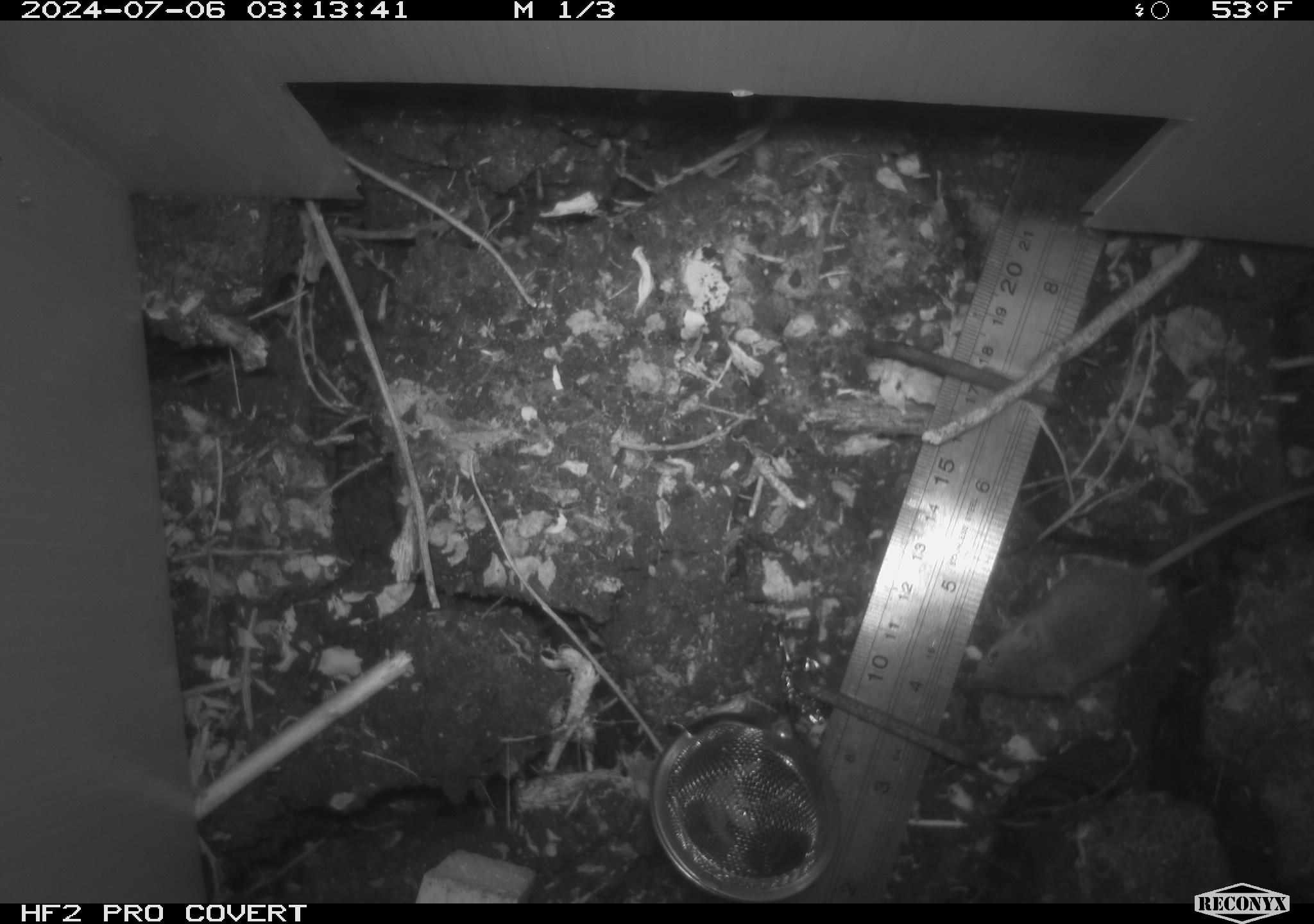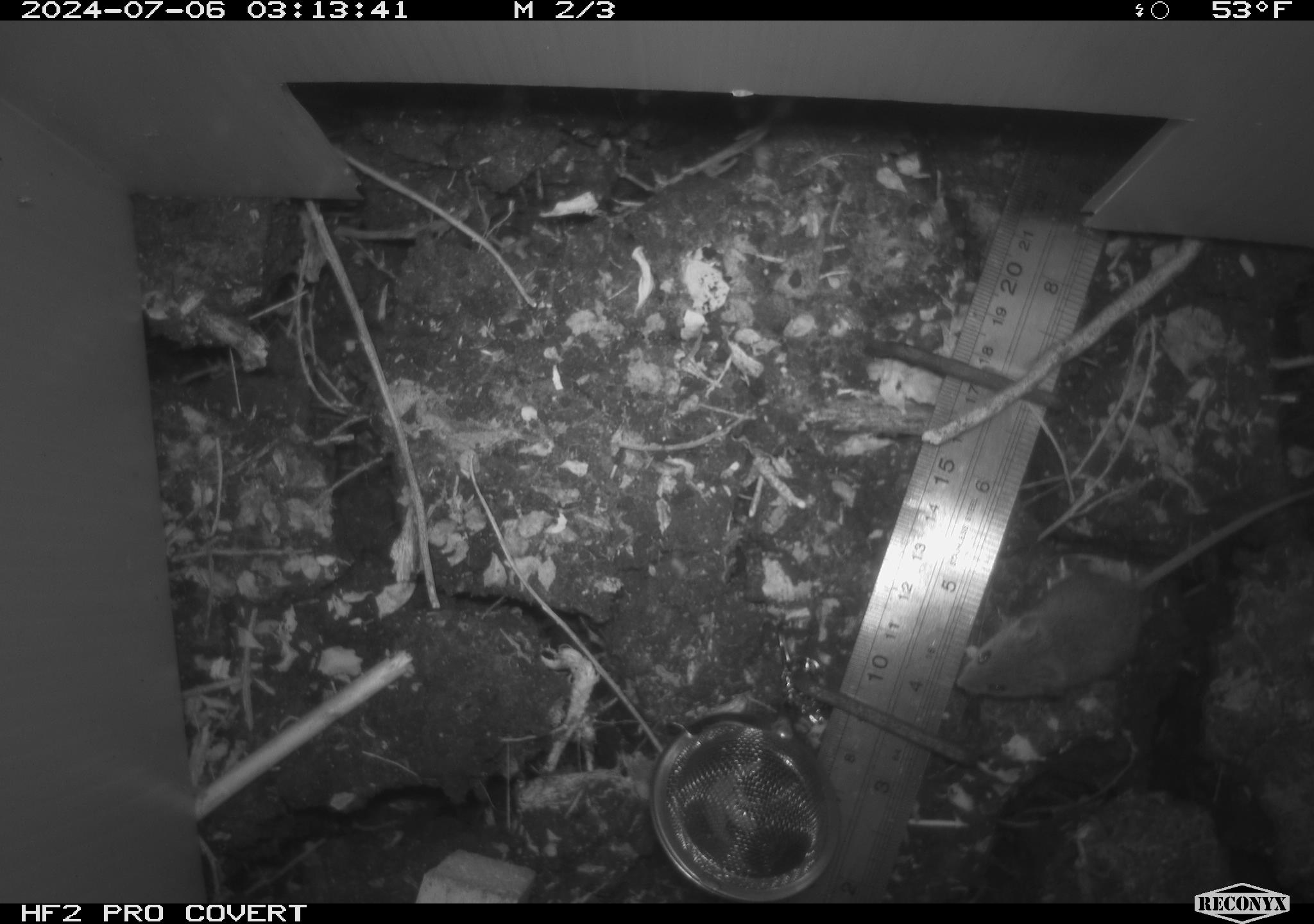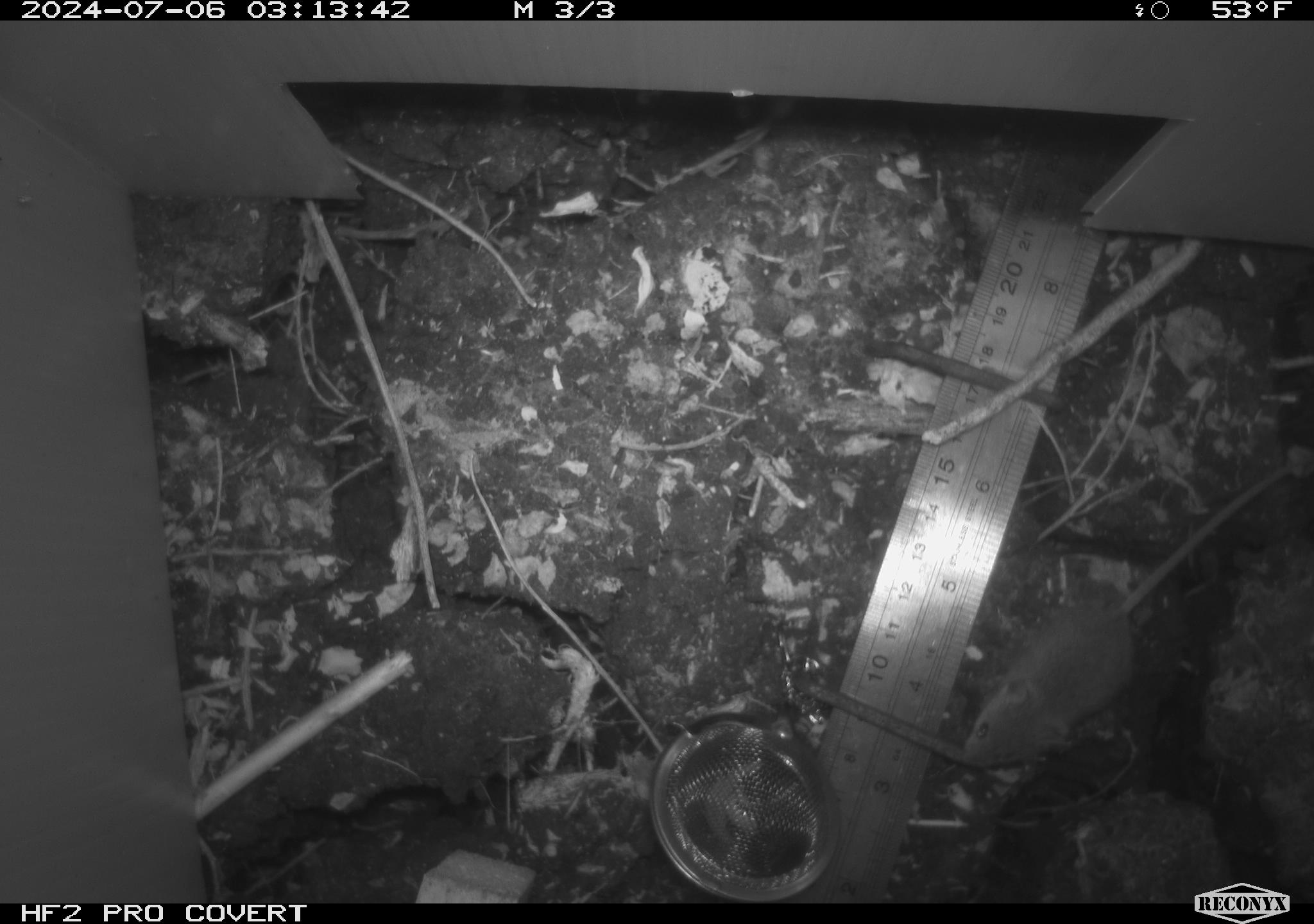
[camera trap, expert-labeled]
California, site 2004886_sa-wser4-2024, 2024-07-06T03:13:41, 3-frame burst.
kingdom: Animalia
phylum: Chordata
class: Mammalia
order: Rodentia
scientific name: Rodentia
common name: mouse species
Mouse species (Rodentia).